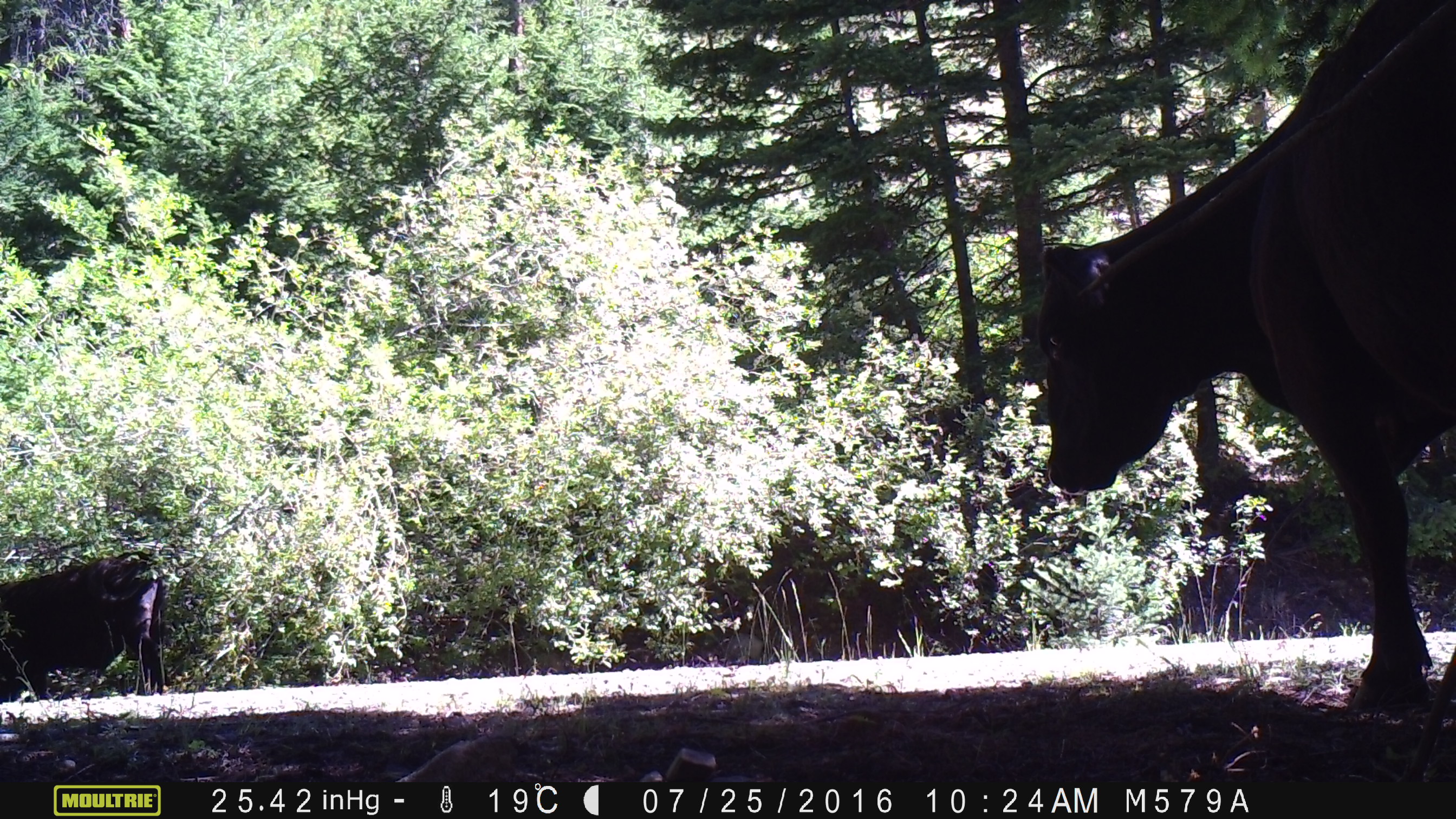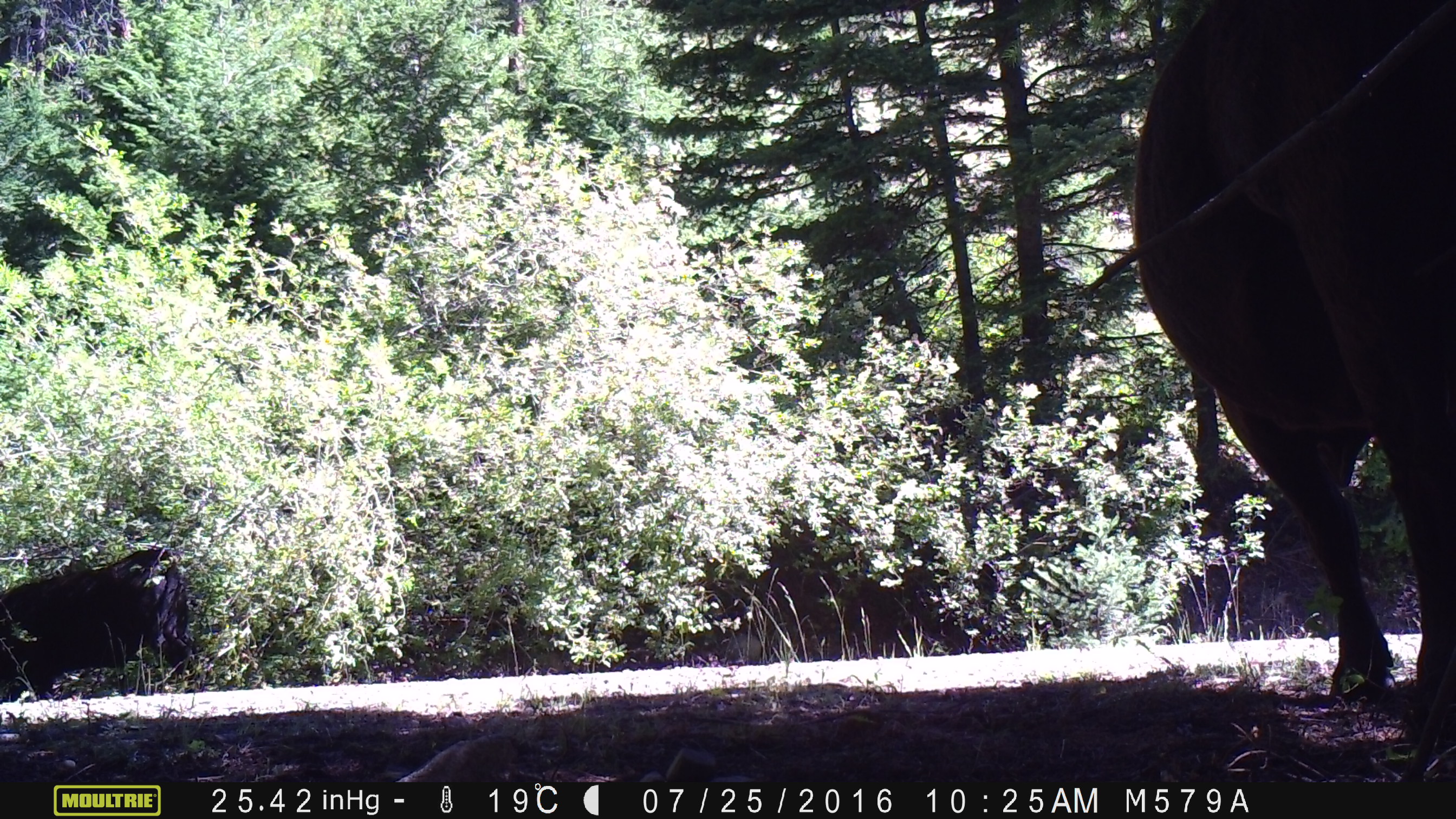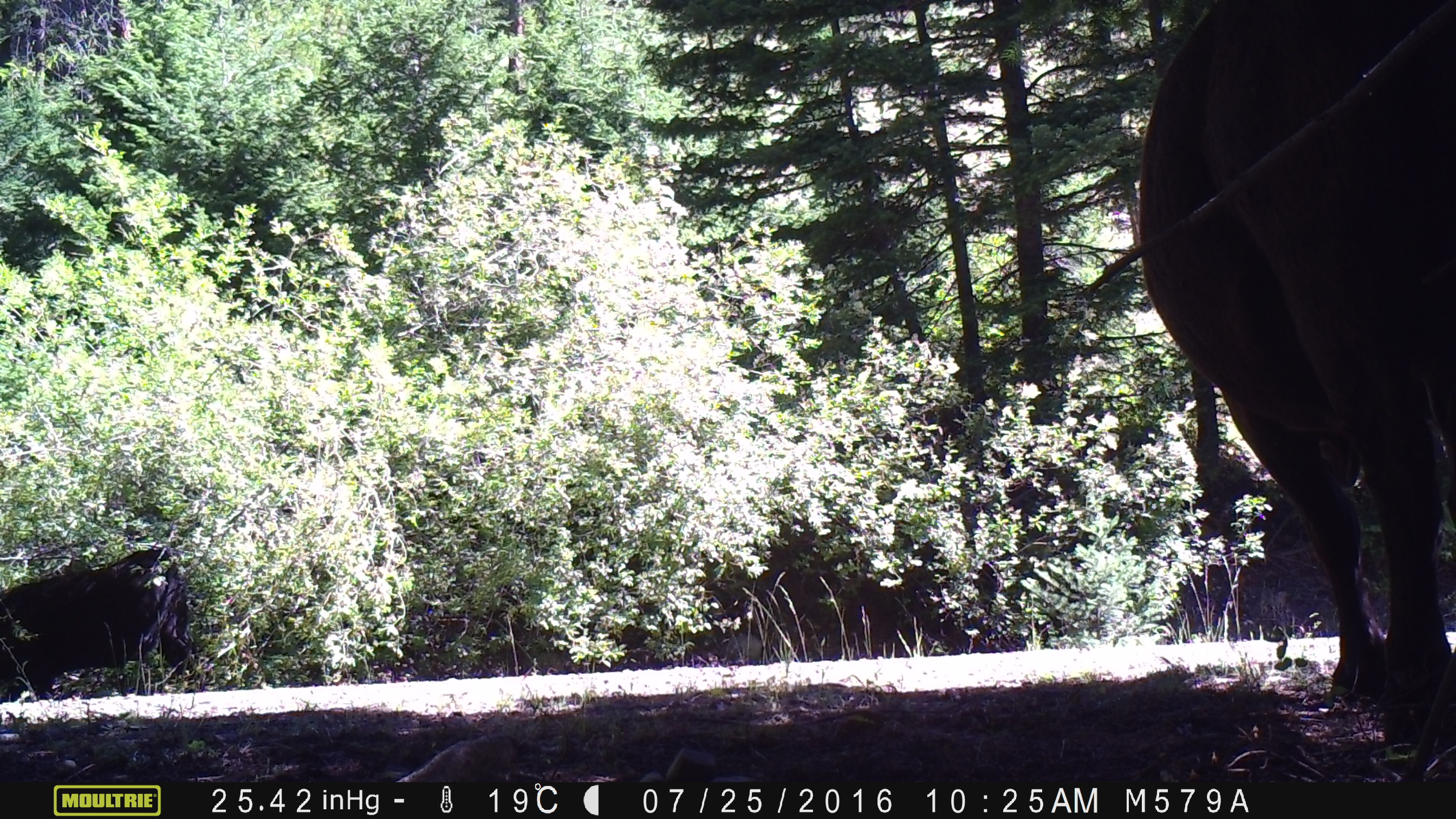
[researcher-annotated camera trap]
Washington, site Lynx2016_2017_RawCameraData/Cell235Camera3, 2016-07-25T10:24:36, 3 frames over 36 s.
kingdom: Animalia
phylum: Chordata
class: Mammalia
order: Artiodactyla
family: Bovidae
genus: Bos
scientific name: Bos taurus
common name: domestic cattle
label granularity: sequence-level